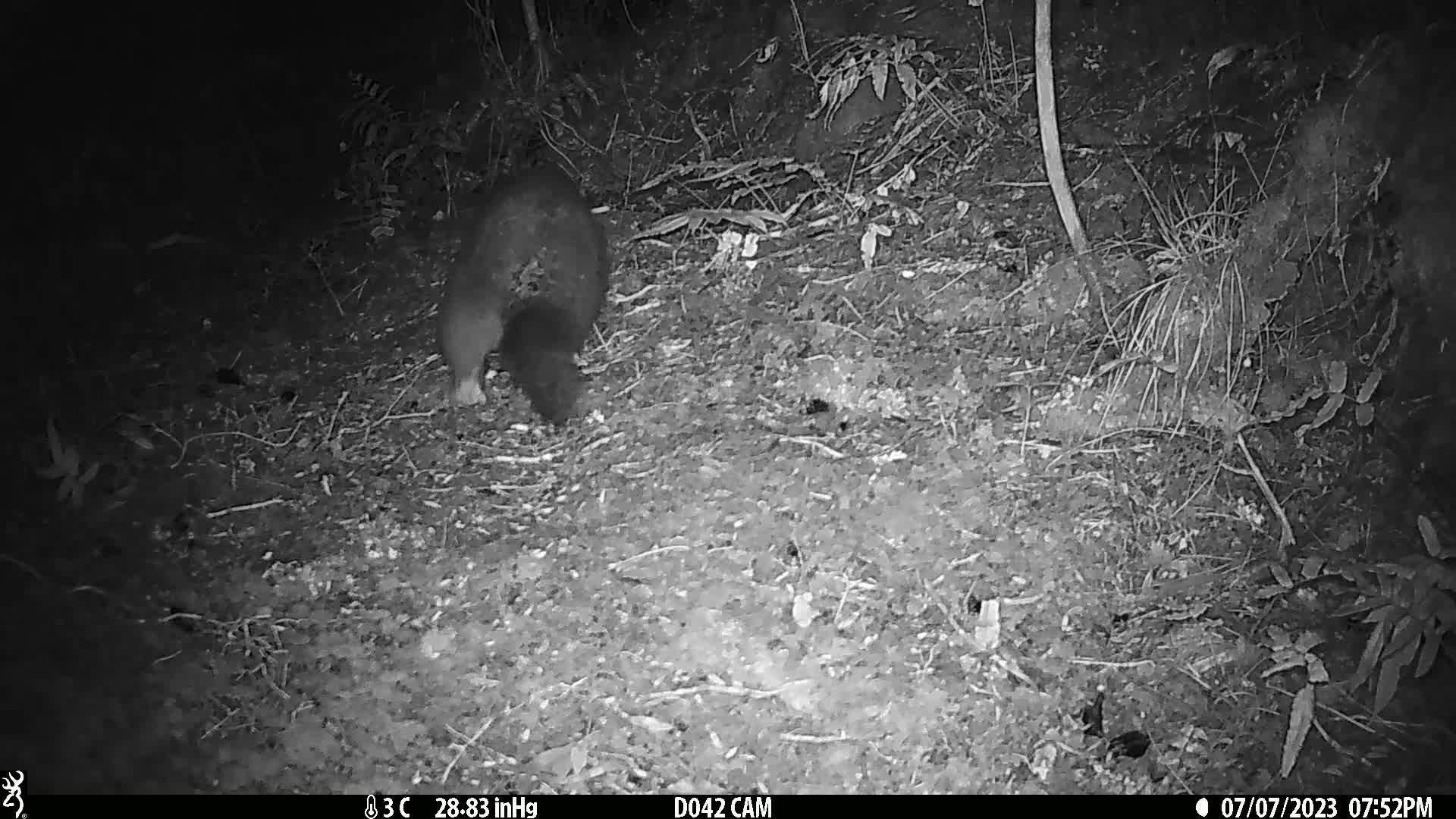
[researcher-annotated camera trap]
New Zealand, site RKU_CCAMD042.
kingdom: Animalia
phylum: Chordata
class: Mammalia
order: Diprotodontia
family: Phalangeridae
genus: Trichosurus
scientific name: Trichosurus vulpecula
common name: common brushtail possum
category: possum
Possum (common brushtail possum) (Trichosurus vulpecula).